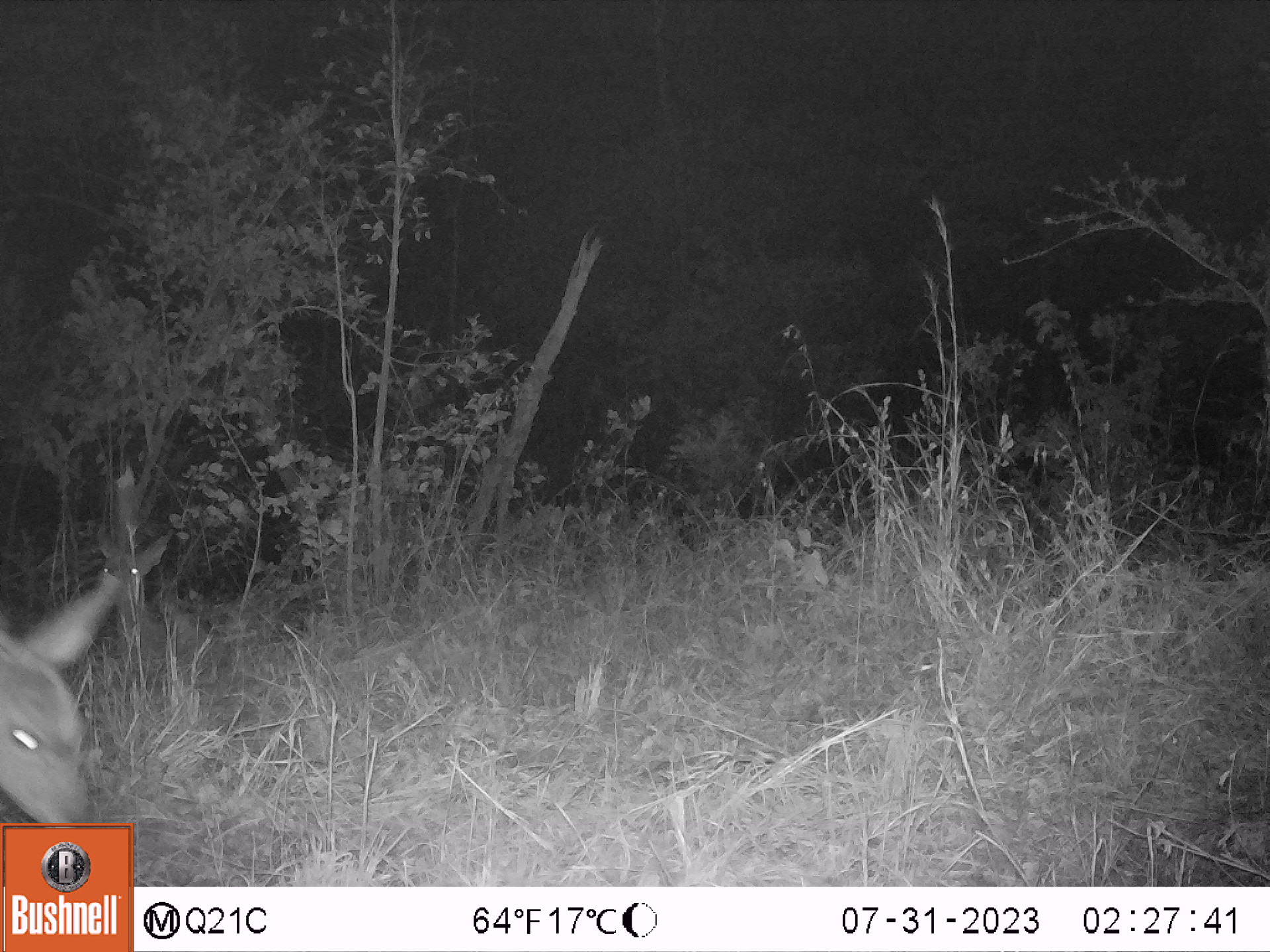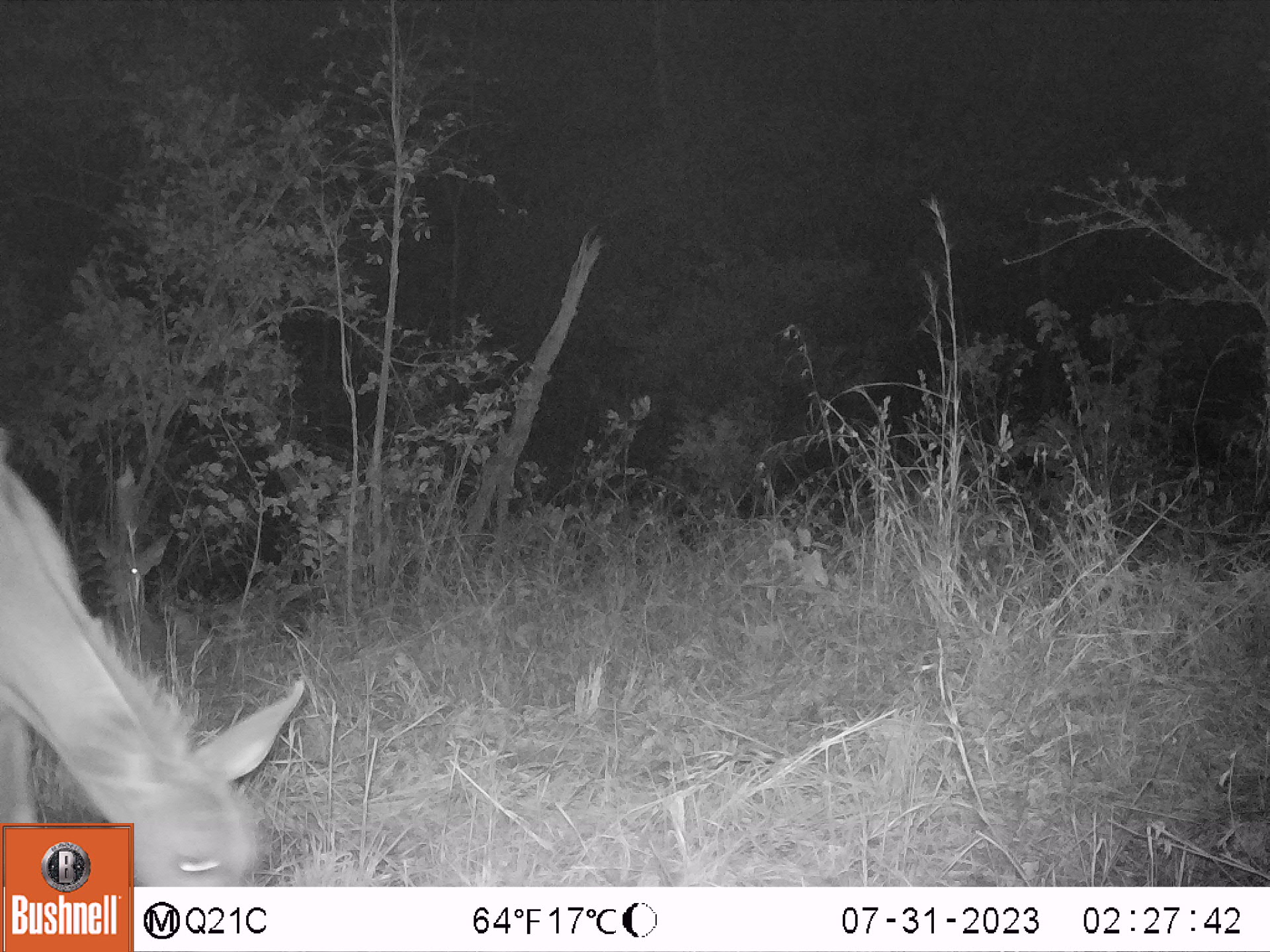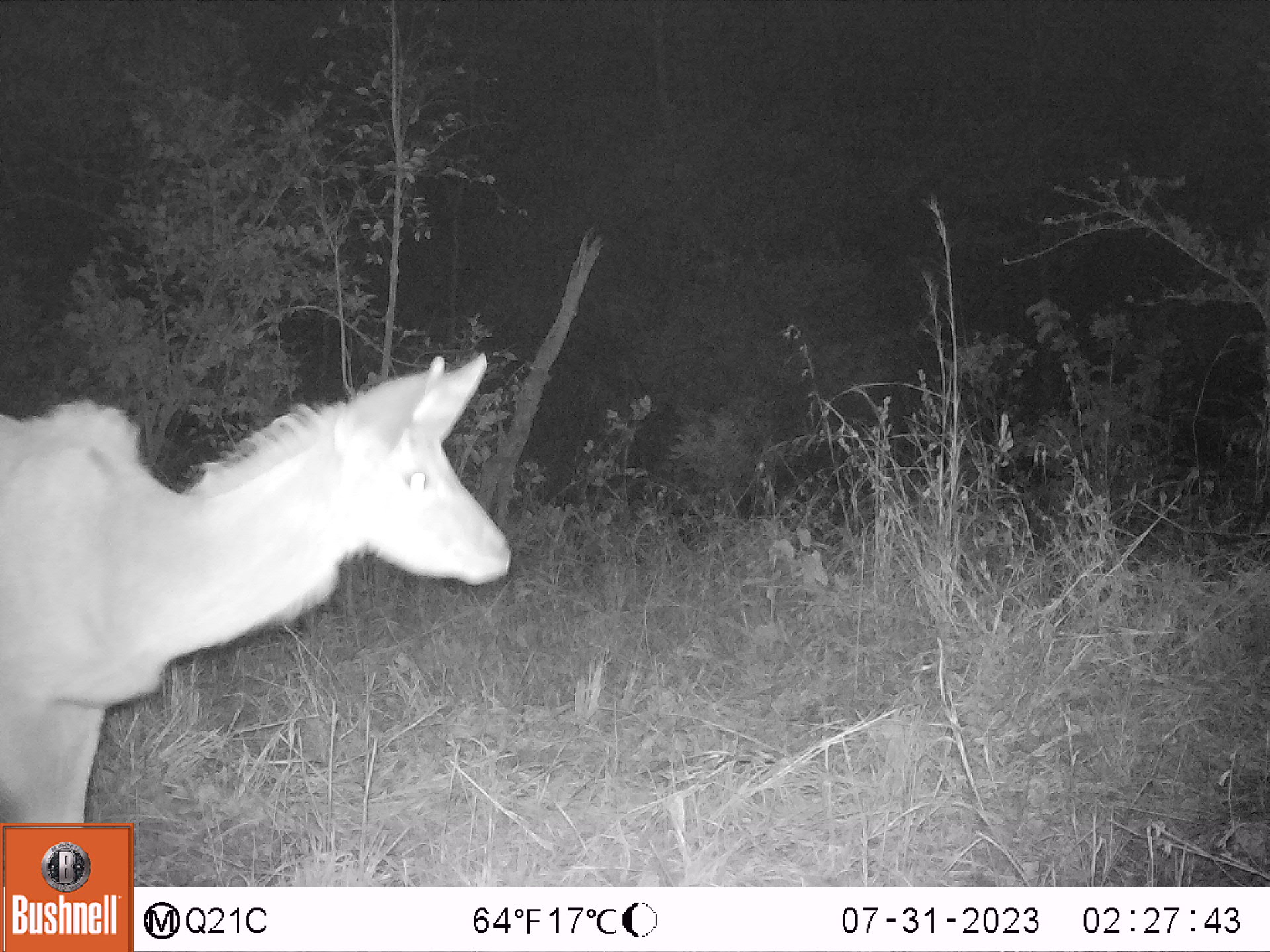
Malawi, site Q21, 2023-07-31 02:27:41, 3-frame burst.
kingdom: Animalia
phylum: Chordata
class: Mammalia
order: Artiodactyla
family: Bovidae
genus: Tragelaphus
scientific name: Tragelaphus strepsiceros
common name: greater kudu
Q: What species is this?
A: Greater kudu (Tragelaphus strepsiceros).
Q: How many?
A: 2.